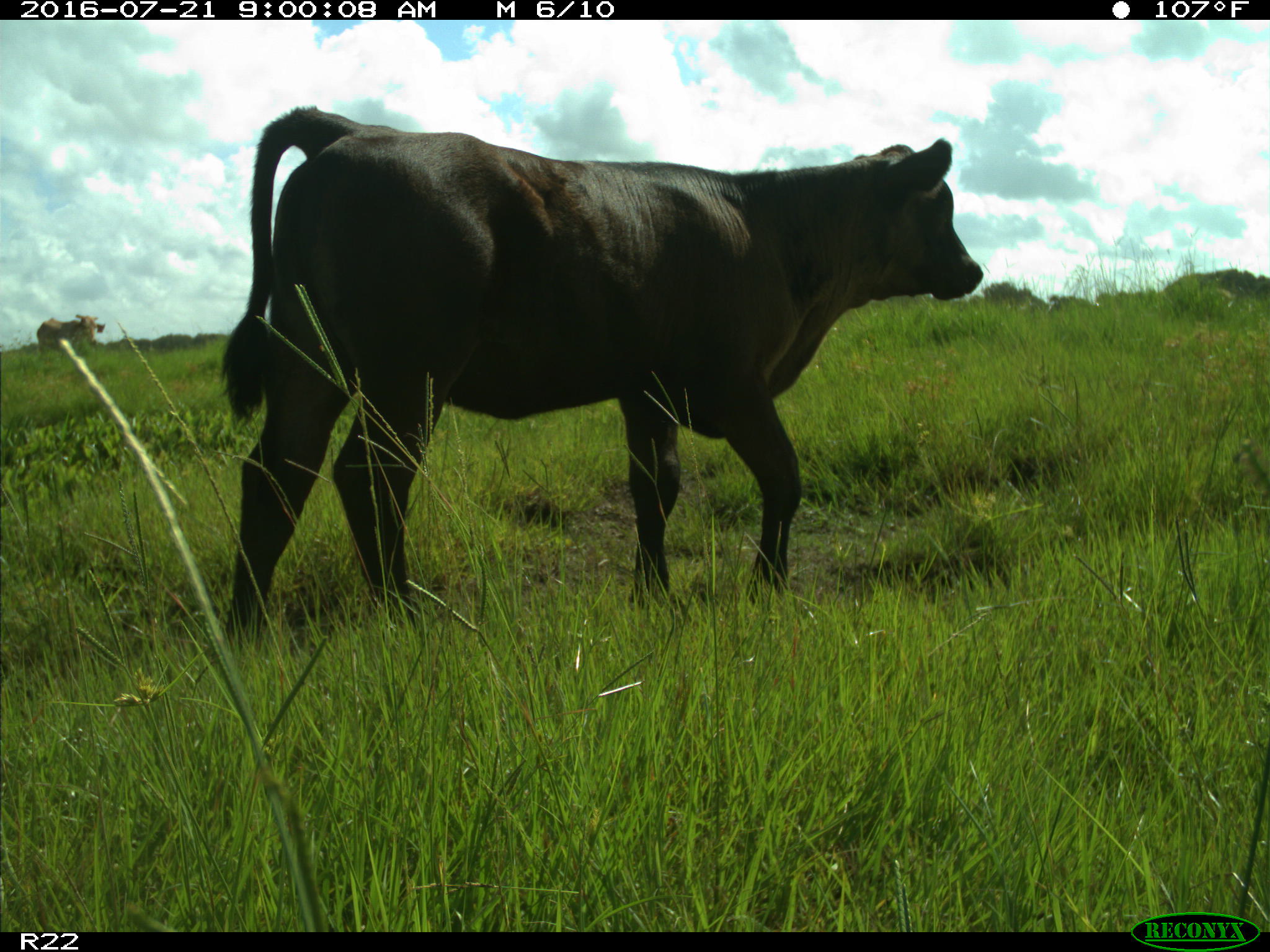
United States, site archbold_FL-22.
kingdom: Animalia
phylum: Chordata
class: Mammalia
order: Artiodactyla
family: Bovidae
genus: Bos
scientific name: Bos taurus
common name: domestic cow